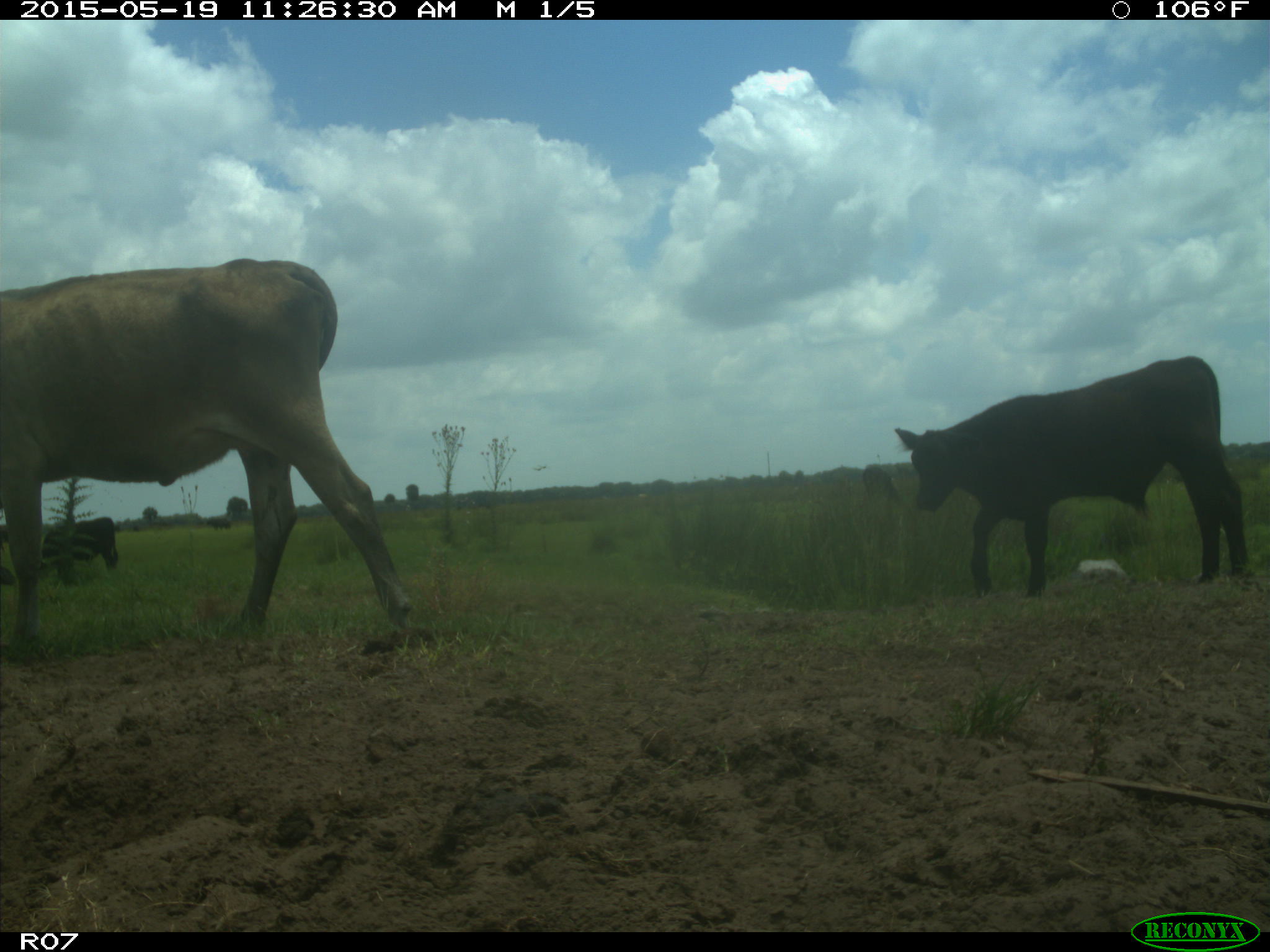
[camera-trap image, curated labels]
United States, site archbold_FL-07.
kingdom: Animalia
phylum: Chordata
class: Mammalia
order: Artiodactyla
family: Bovidae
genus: Bos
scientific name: Bos taurus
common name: domestic cow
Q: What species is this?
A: Bos taurus (domestic cow).